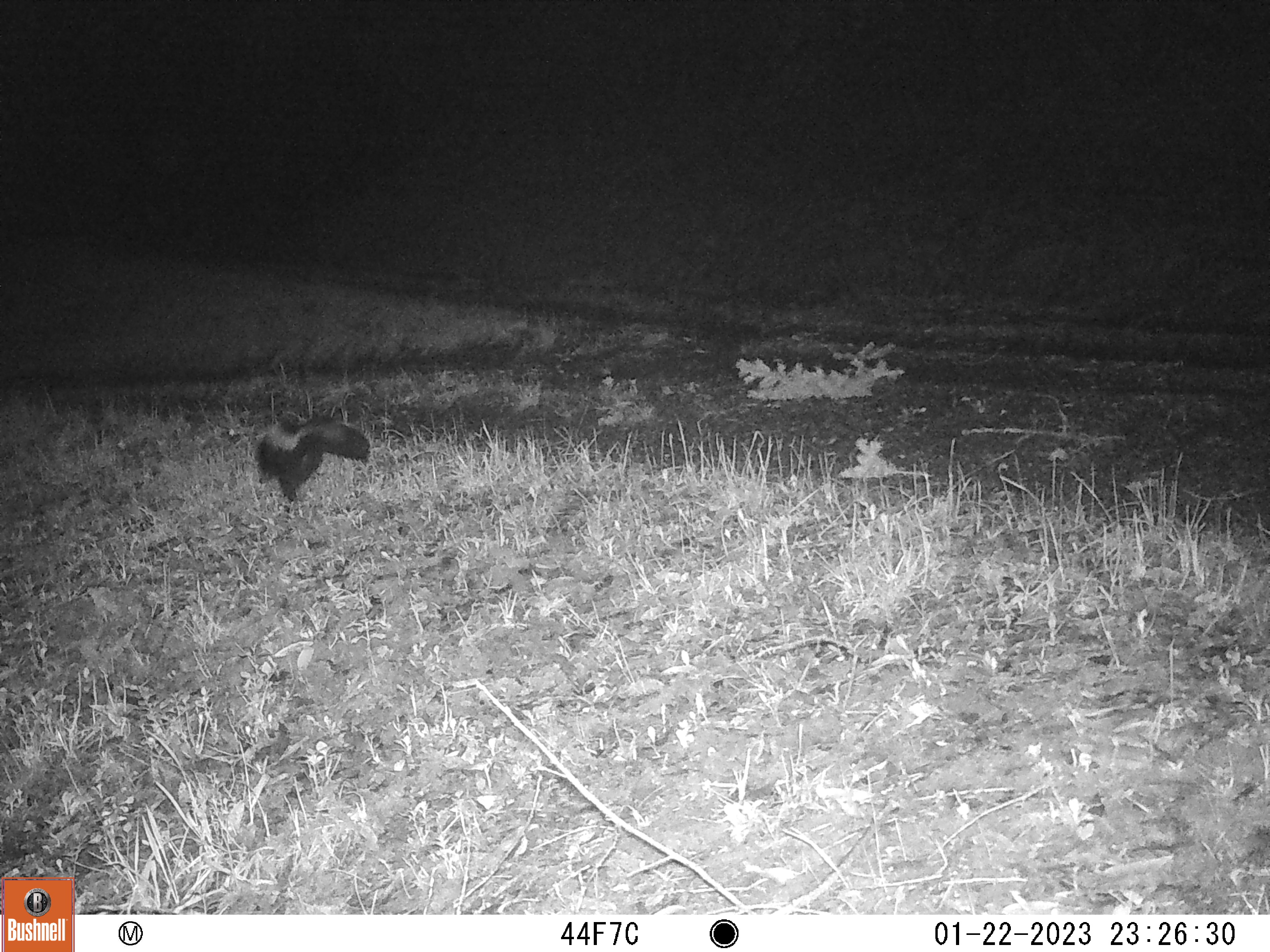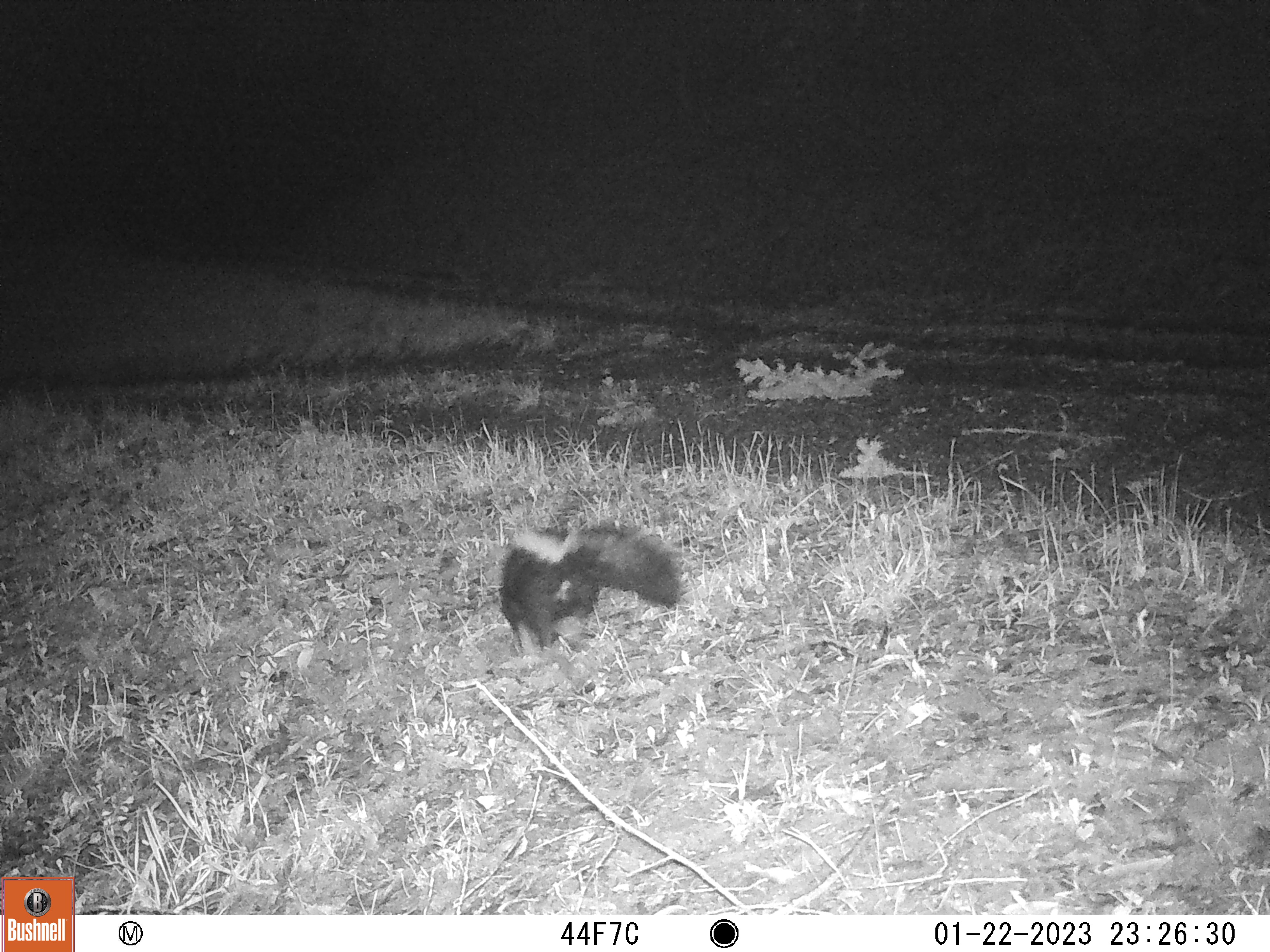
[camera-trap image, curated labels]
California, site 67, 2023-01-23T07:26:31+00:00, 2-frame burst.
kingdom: Animalia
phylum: Chordata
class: Mammalia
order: Carnivora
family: Mephitidae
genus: Mephitis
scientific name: Mephitis mephitis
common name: striped skunk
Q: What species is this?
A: Striped skunk (Mephitis mephitis).